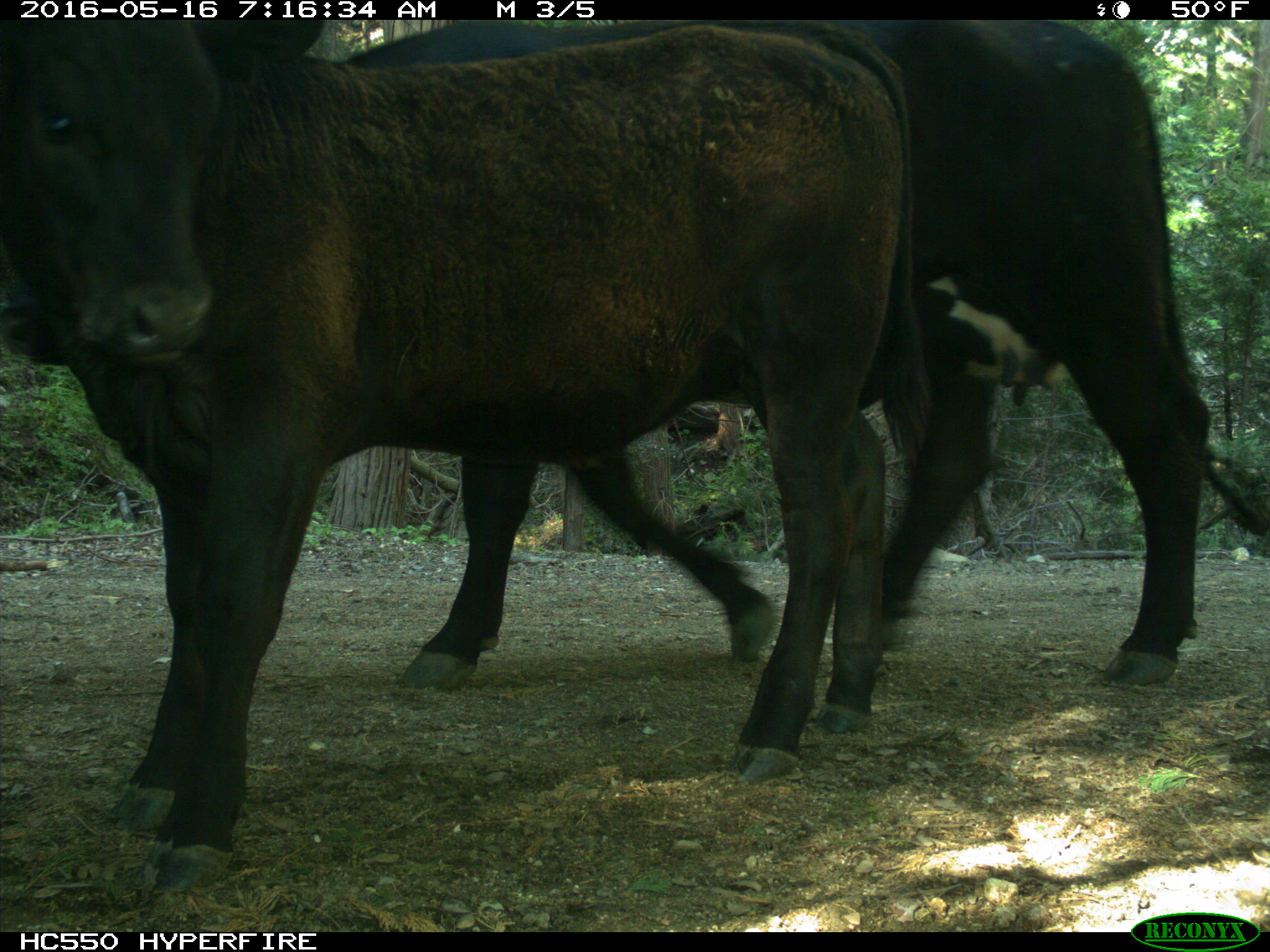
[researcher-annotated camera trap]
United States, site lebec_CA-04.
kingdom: Animalia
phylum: Chordata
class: Mammalia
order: Artiodactyla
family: Bovidae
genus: Bos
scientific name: Bos taurus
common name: domestic cow